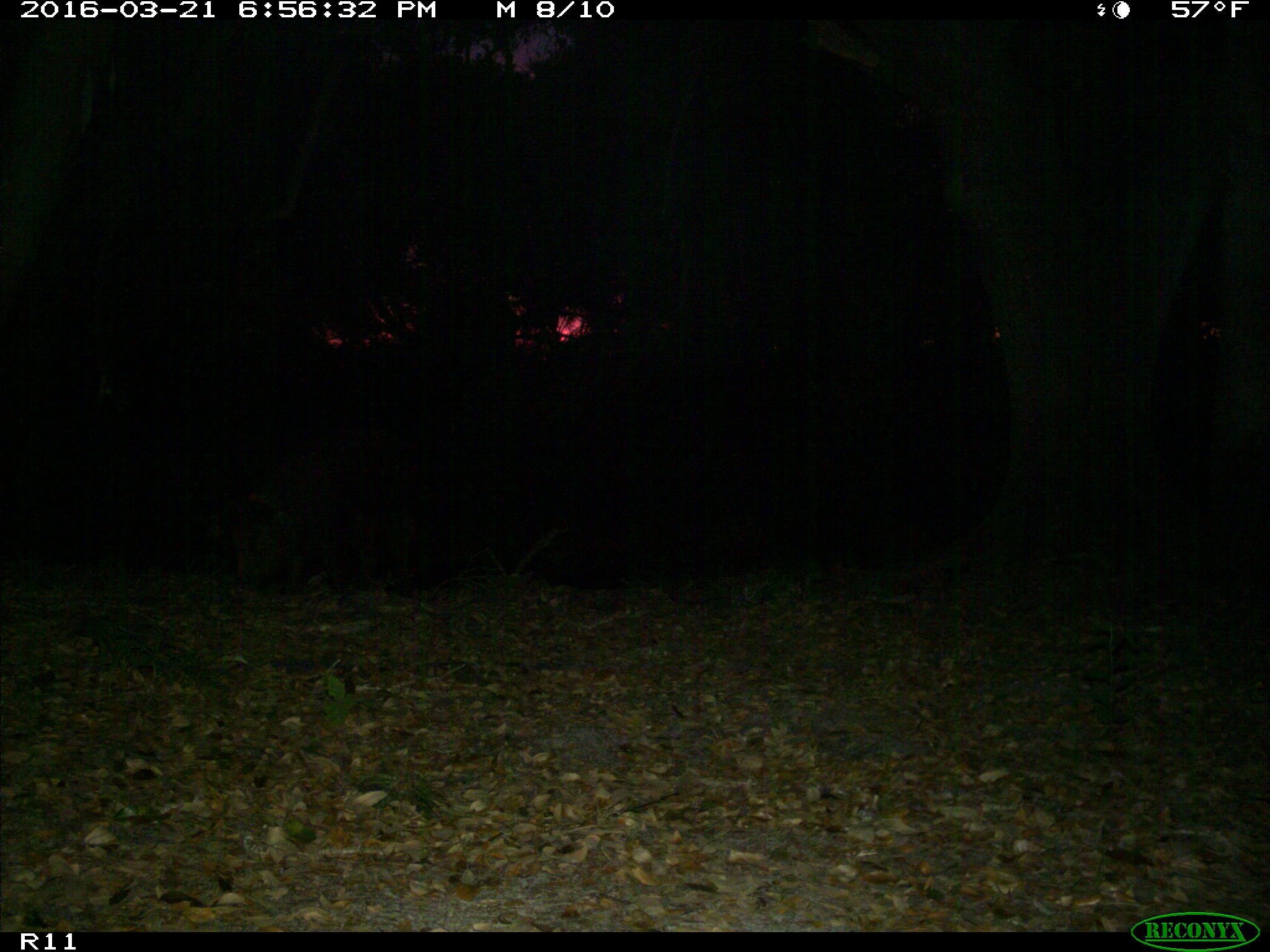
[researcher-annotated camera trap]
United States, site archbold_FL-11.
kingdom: Animalia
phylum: Chordata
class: Mammalia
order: Artiodactyla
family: Suidae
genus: Sus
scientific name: Sus scrofa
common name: wild boar